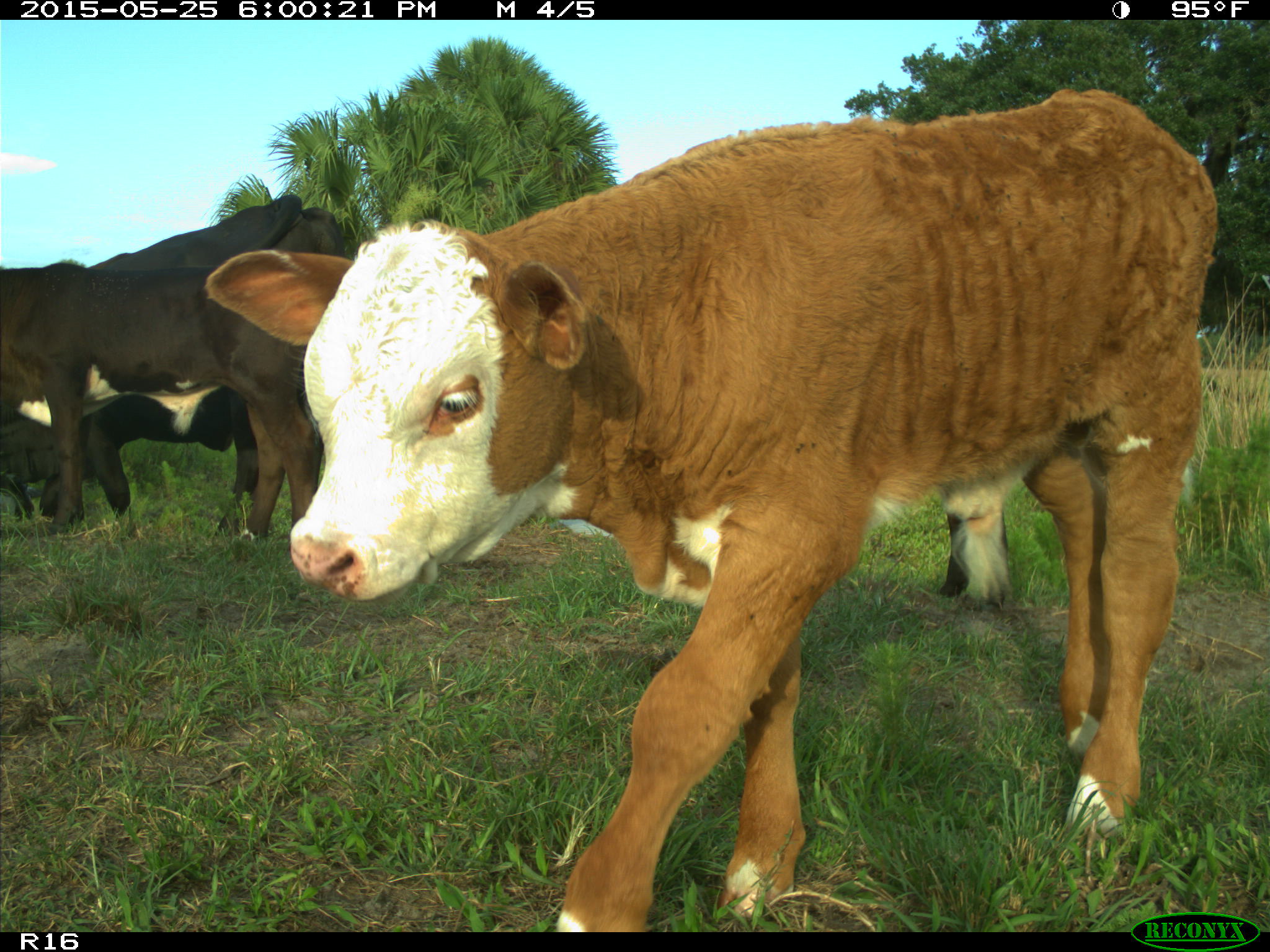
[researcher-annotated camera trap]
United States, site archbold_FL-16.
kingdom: Animalia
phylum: Chordata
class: Mammalia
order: Artiodactyla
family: Bovidae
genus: Bos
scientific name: Bos taurus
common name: domestic cow